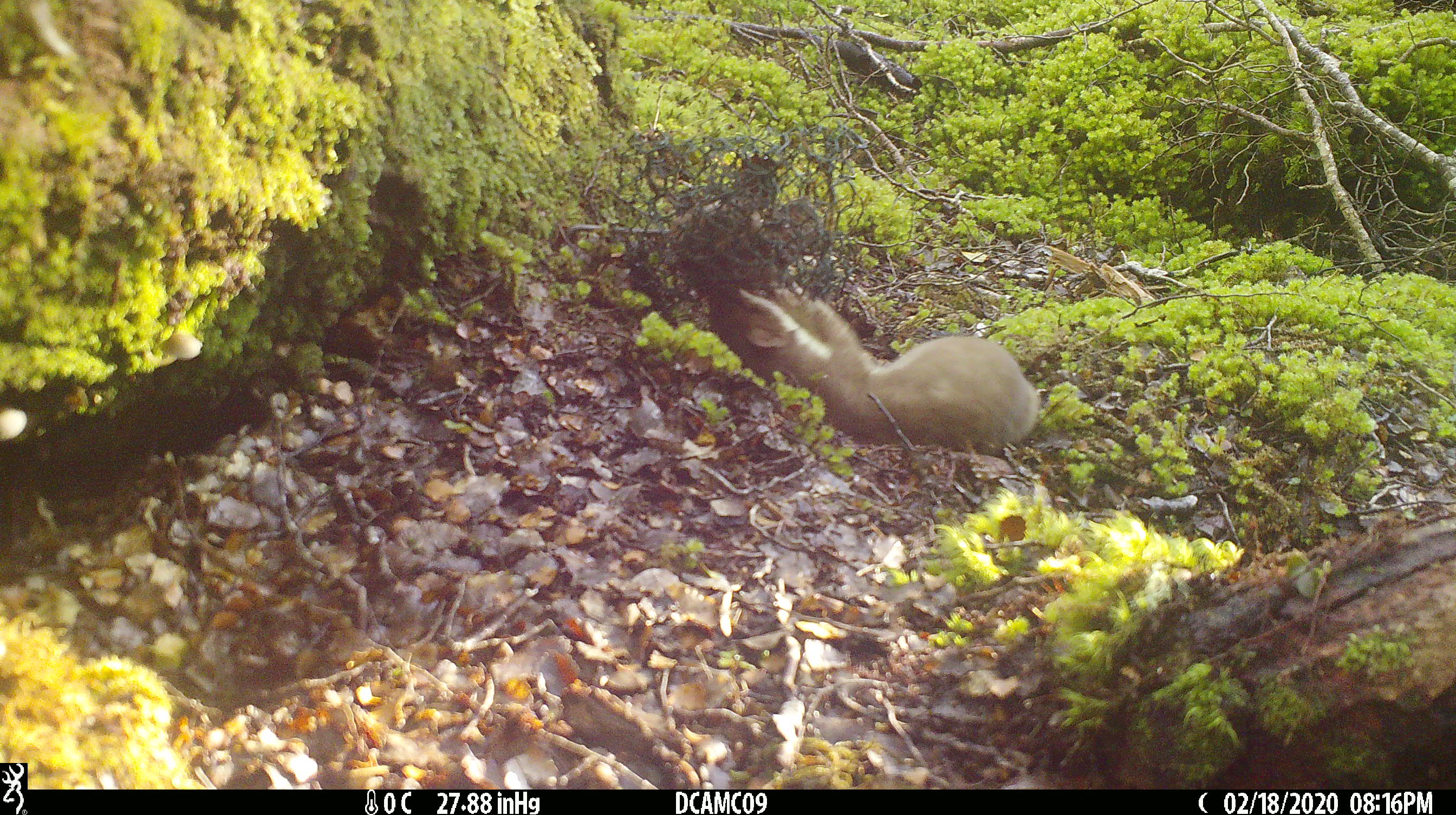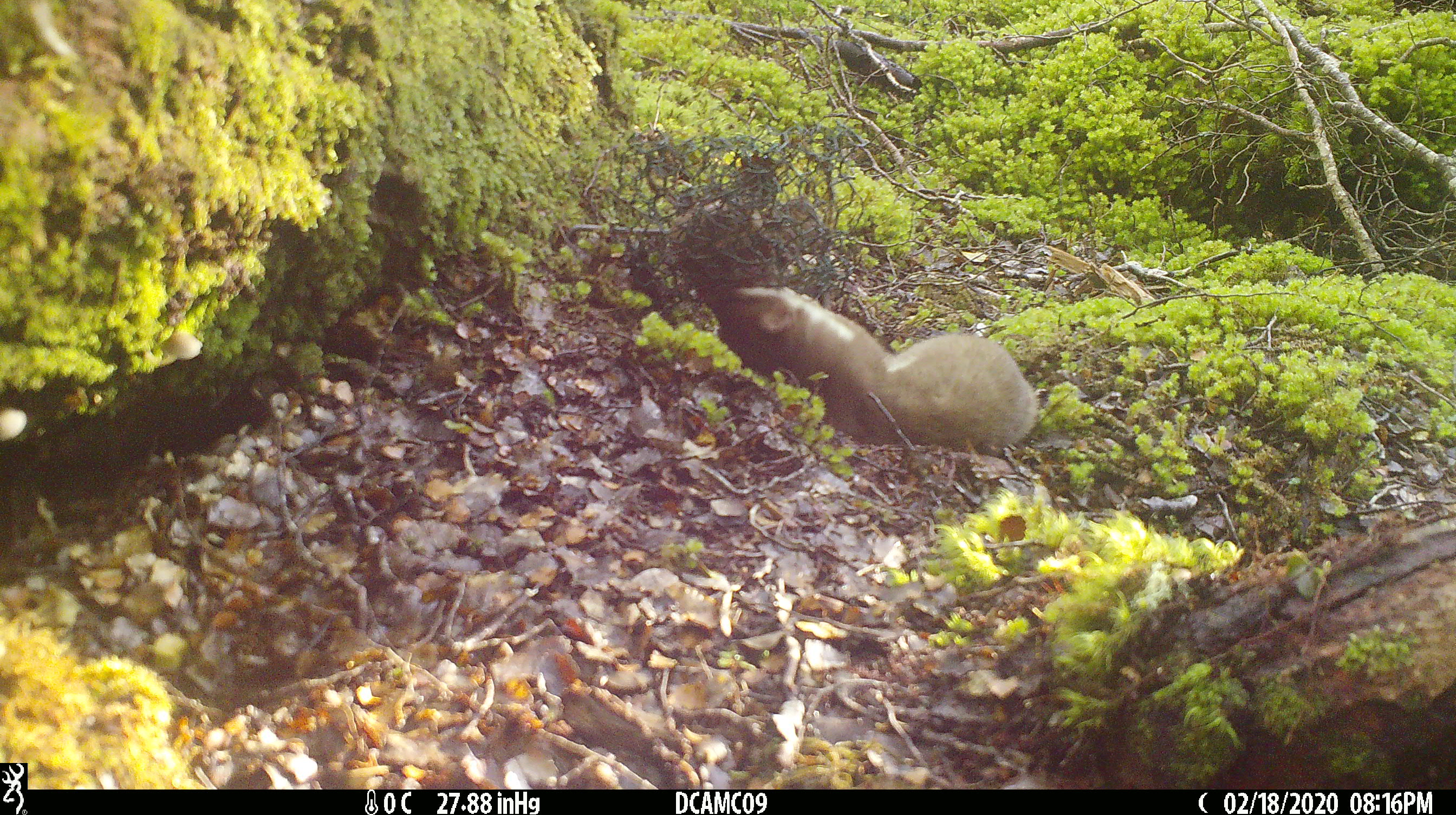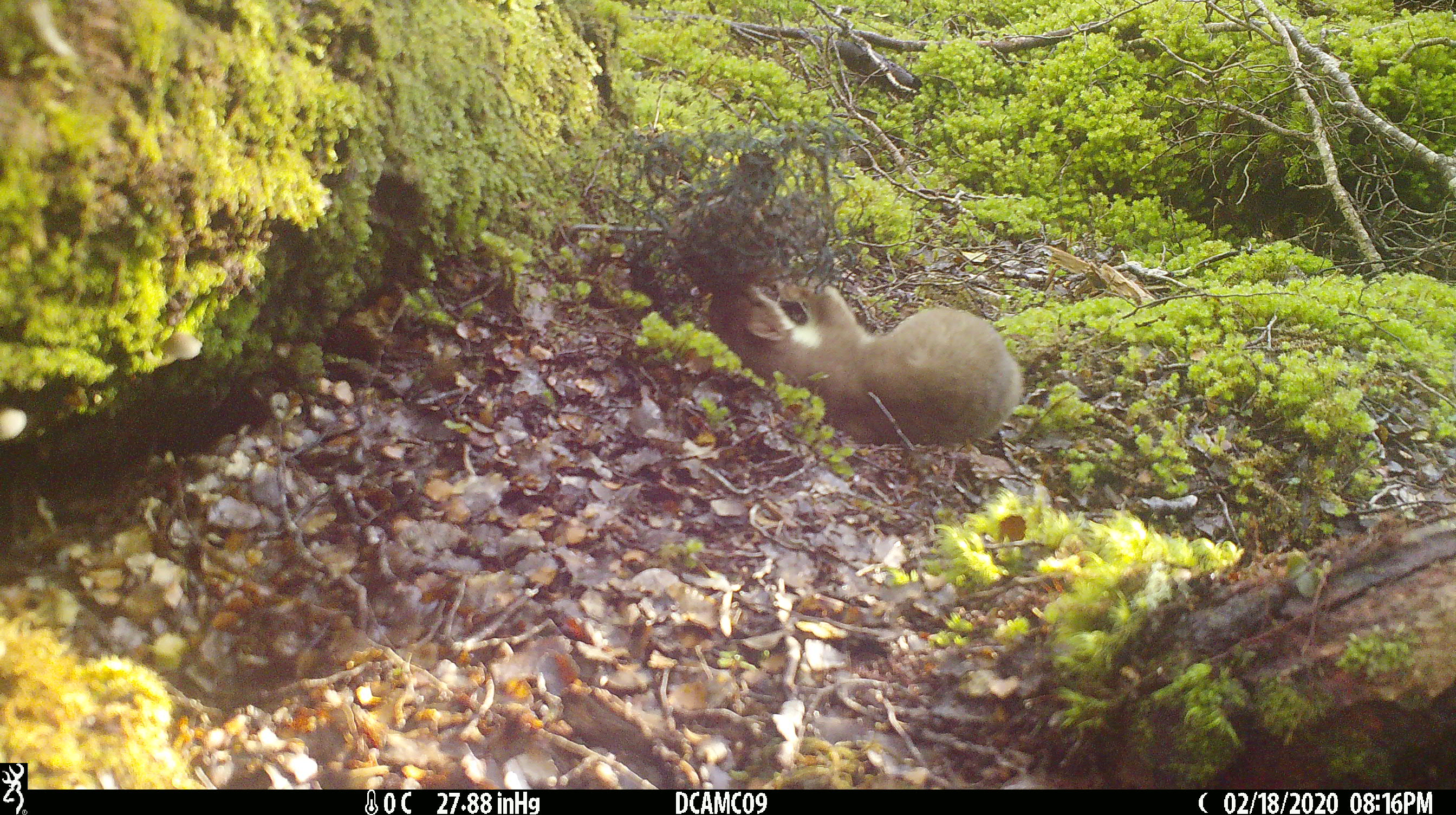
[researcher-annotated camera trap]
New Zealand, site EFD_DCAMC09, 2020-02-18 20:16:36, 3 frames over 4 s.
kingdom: Animalia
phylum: Chordata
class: Mammalia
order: Carnivora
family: Mustelidae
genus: Mustela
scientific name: Mustela erminea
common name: stoat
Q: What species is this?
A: Stoat (Mustela erminea).